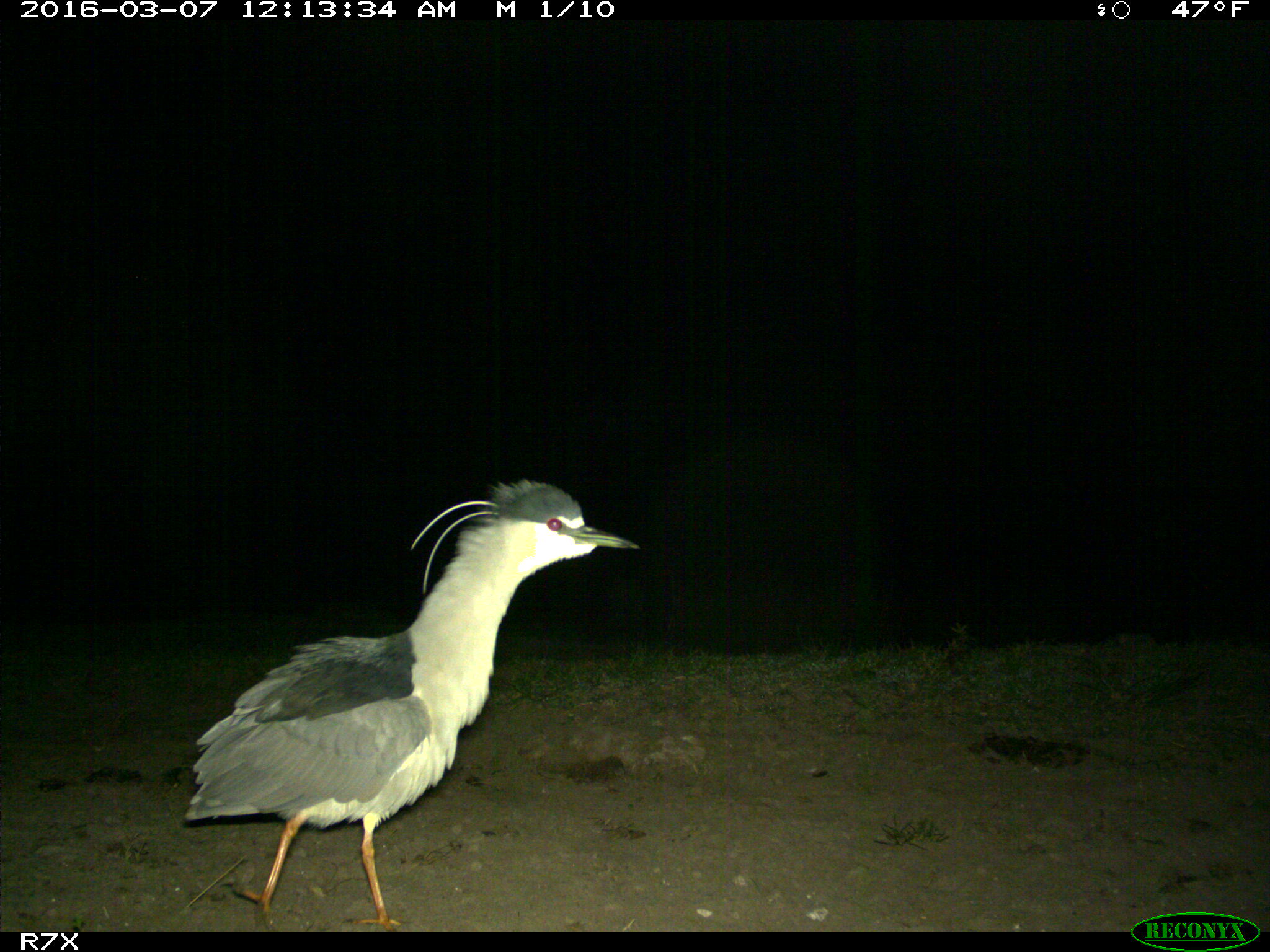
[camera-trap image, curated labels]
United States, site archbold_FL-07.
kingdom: Animalia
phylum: Chordata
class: Aves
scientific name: Aves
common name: birds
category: unidentified bird